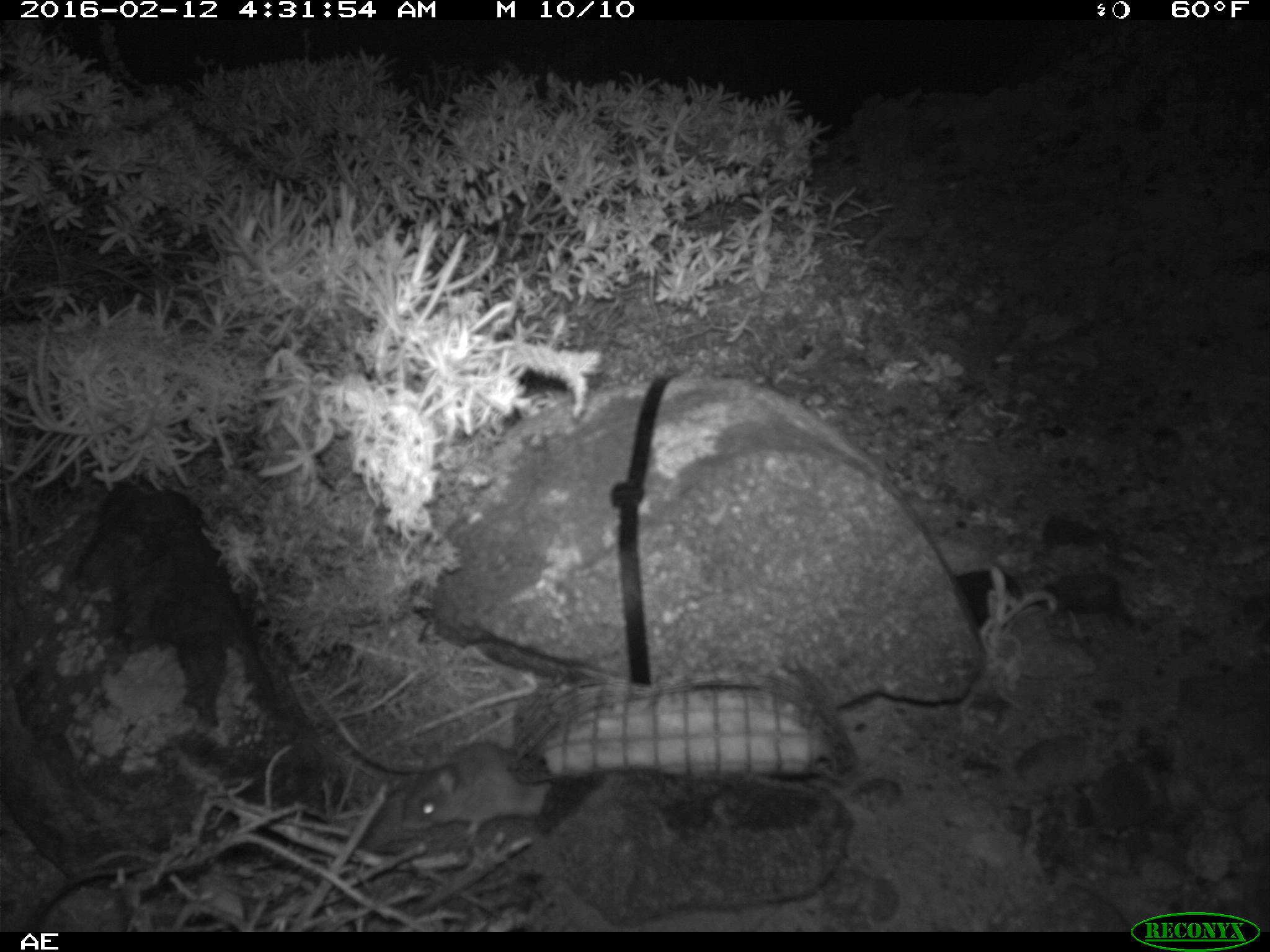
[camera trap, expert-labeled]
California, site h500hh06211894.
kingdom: Animalia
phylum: Chordata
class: Mammalia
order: Rodentia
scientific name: Rodentia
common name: rodent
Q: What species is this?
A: Rodent (Rodentia).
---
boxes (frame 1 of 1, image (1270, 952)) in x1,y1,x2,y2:
rodent: 398,738,557,837